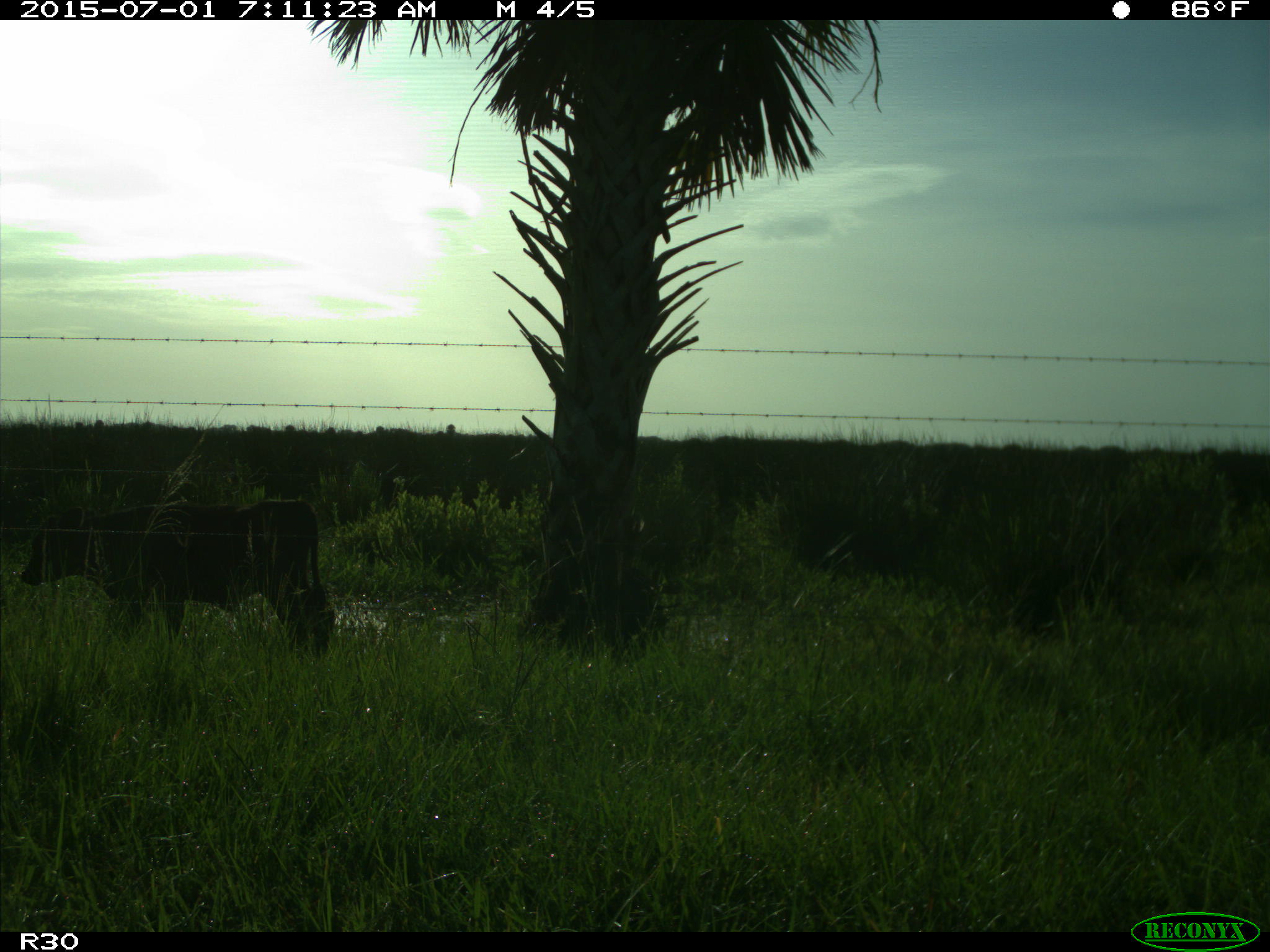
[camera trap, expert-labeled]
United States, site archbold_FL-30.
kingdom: Animalia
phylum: Chordata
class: Mammalia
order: Artiodactyla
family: Bovidae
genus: Bos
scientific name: Bos taurus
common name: domestic cow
Bos taurus (domestic cow).